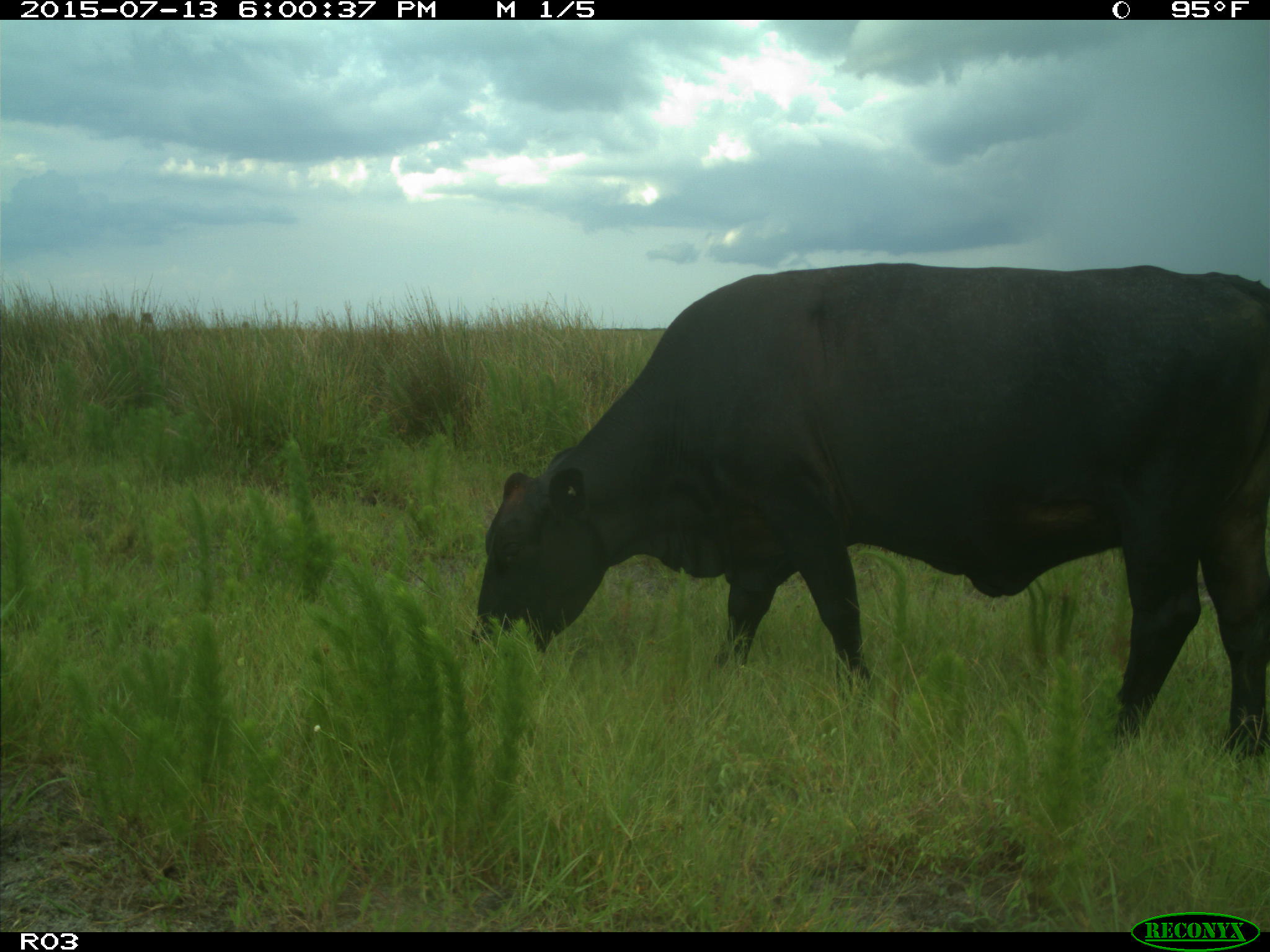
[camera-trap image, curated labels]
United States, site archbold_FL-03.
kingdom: Animalia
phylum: Chordata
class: Mammalia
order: Artiodactyla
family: Bovidae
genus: Bos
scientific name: Bos taurus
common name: domestic cow